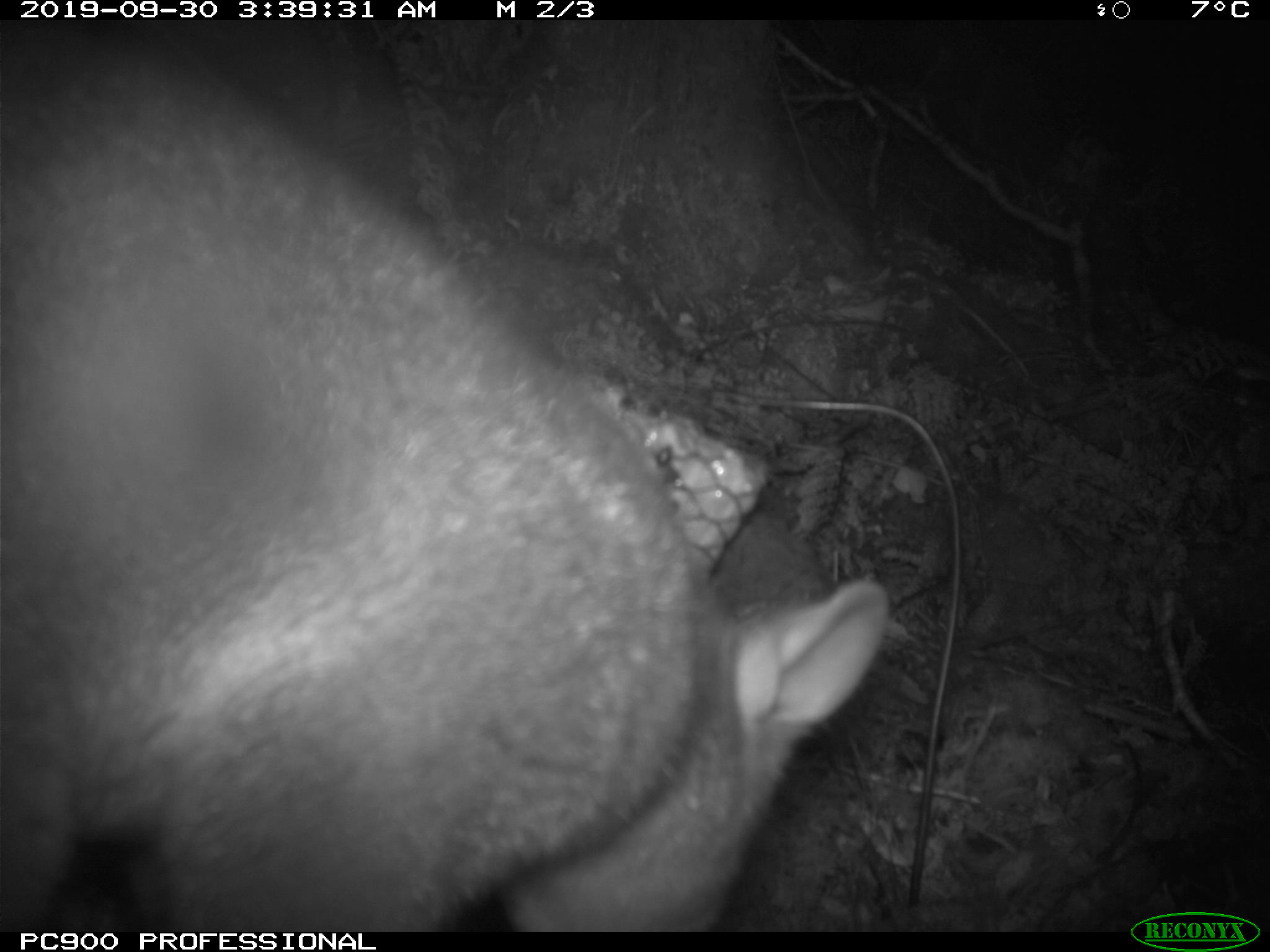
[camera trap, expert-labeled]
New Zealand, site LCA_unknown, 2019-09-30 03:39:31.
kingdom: Animalia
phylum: Chordata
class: Mammalia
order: Diprotodontia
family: Phalangeridae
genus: Trichosurus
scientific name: Trichosurus vulpecula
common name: common brushtail possum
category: possum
Possum (common brushtail possum) (Trichosurus vulpecula).